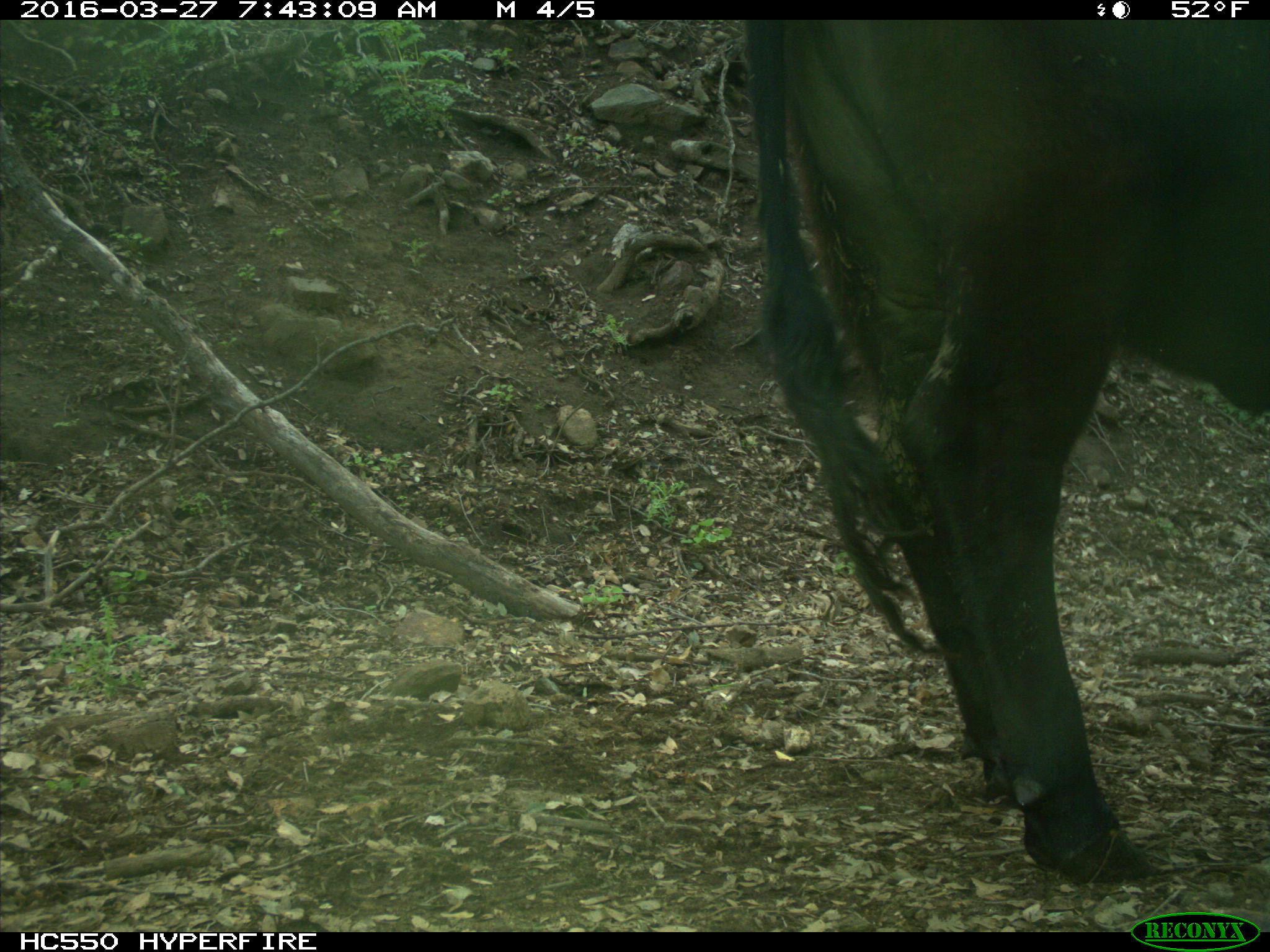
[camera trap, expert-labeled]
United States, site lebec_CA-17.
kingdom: Animalia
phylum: Chordata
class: Mammalia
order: Artiodactyla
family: Bovidae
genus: Bos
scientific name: Bos taurus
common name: domestic cow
Bos taurus (domestic cow).